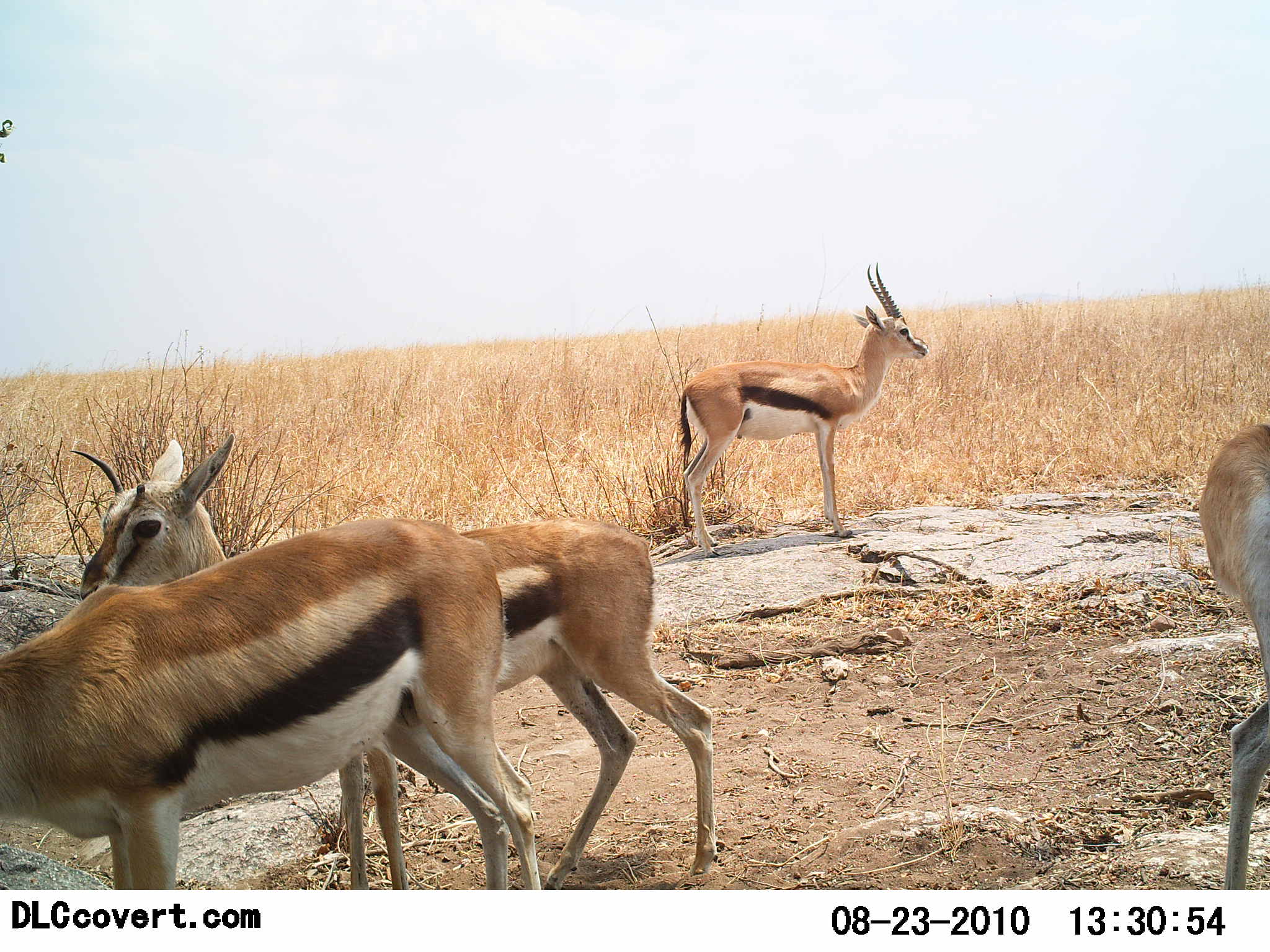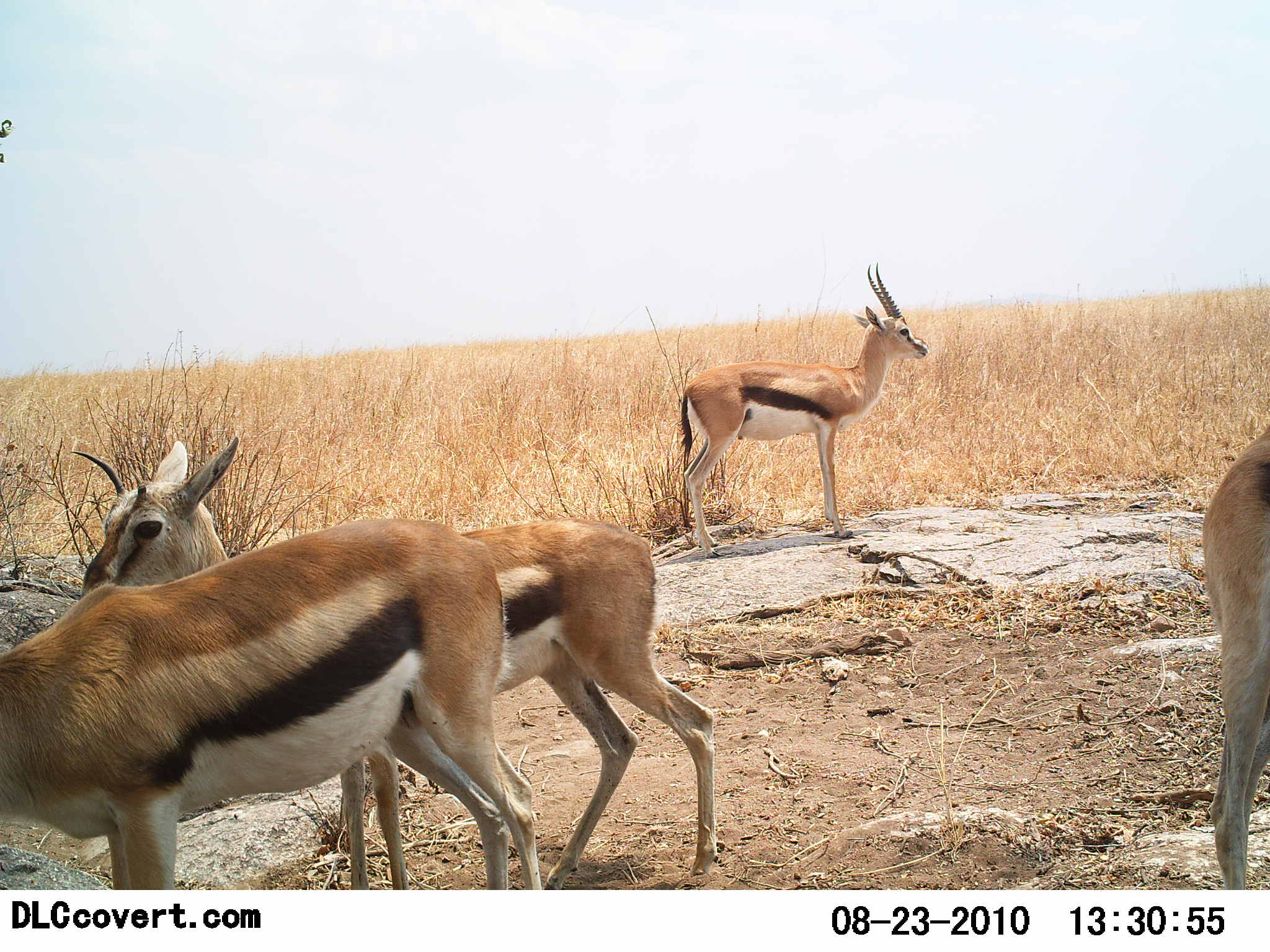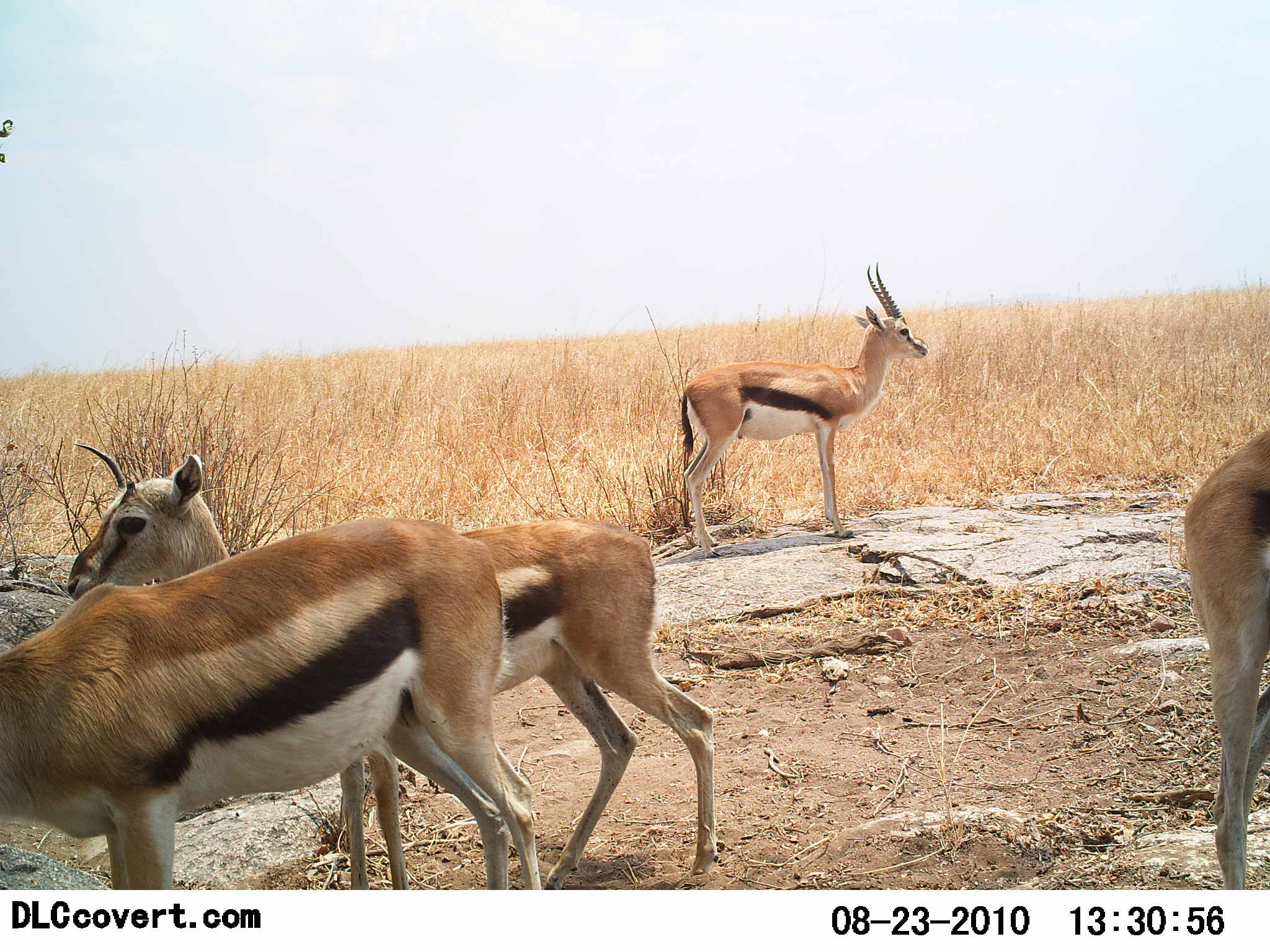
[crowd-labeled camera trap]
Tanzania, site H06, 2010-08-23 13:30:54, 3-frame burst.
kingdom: Animalia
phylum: Chordata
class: Mammalia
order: Artiodactyla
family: Bovidae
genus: Eudorcas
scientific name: Eudorcas thomsonii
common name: thomson's gazelle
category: gazellethomsons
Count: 4.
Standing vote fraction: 93%.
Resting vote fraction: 0%.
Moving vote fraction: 14%.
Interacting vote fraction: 0%.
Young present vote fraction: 0%.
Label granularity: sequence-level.